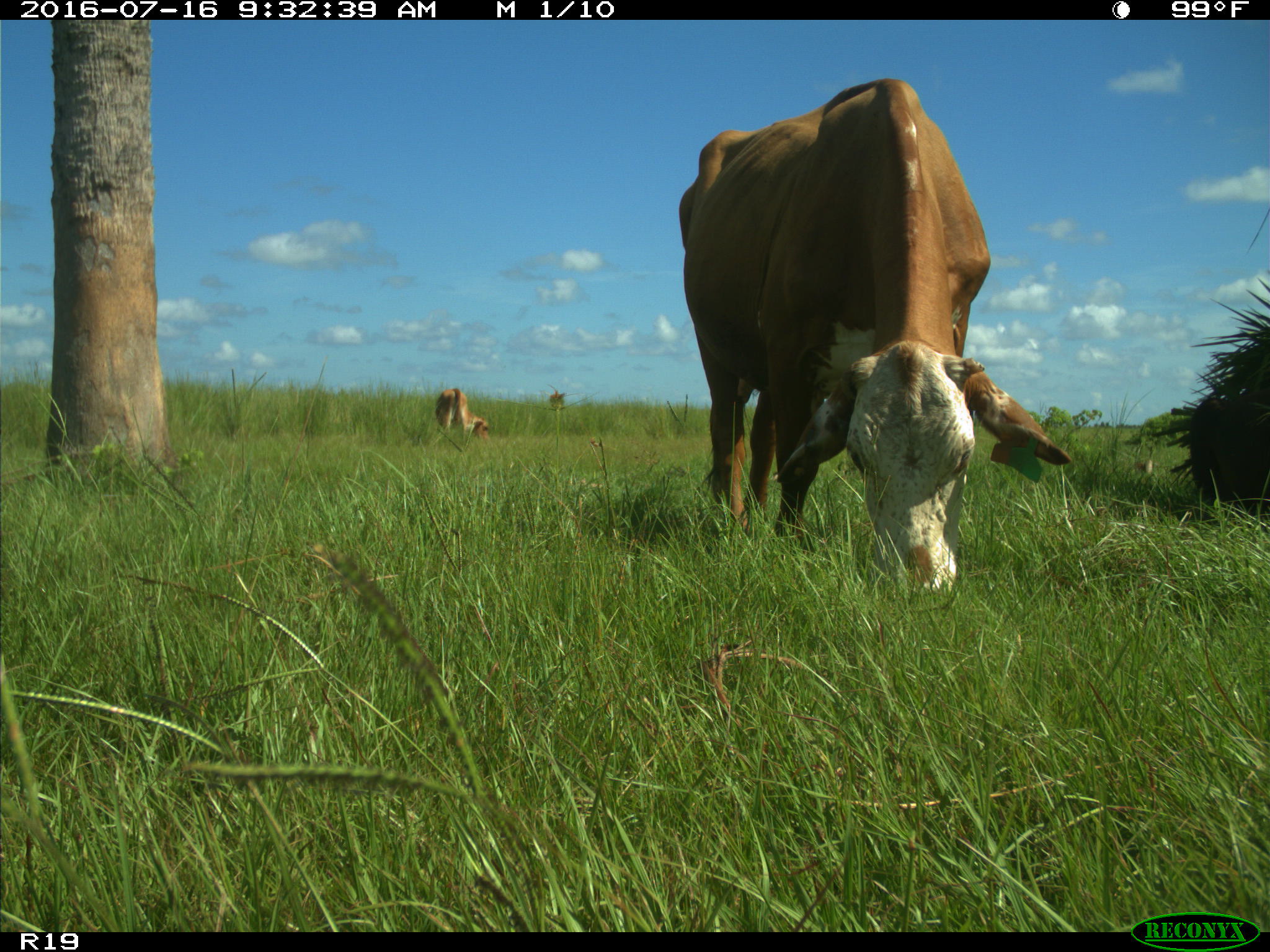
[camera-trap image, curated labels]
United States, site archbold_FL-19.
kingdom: Animalia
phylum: Chordata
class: Mammalia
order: Artiodactyla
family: Bovidae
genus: Bos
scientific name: Bos taurus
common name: domestic cow